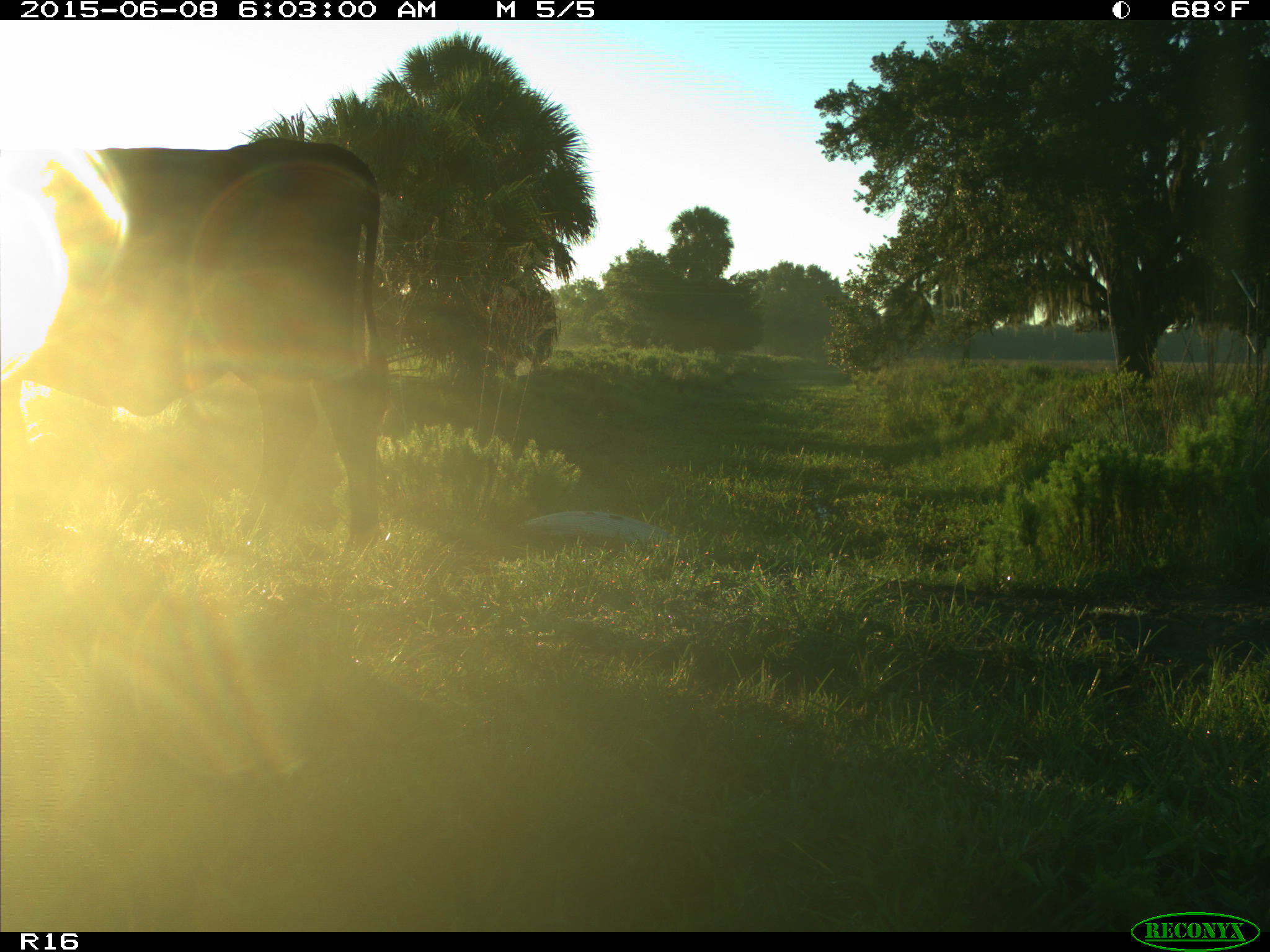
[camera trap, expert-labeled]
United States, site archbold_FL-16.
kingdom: Animalia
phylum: Chordata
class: Mammalia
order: Artiodactyla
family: Bovidae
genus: Bos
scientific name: Bos taurus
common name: domestic cow